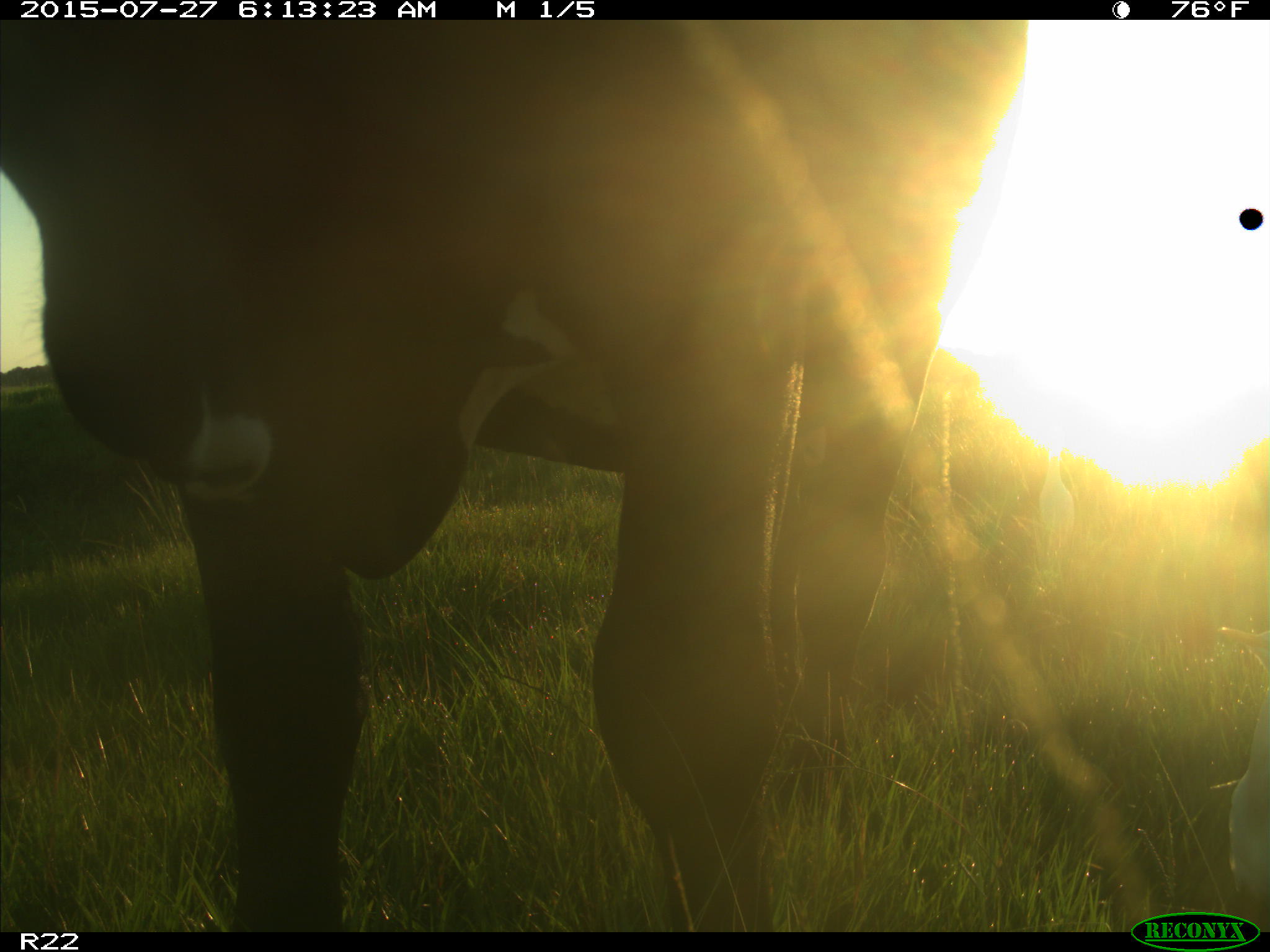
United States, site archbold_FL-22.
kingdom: Animalia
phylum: Chordata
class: Mammalia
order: Artiodactyla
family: Bovidae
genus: Bos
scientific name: Bos taurus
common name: domestic cow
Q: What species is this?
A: Bos taurus (domestic cow).